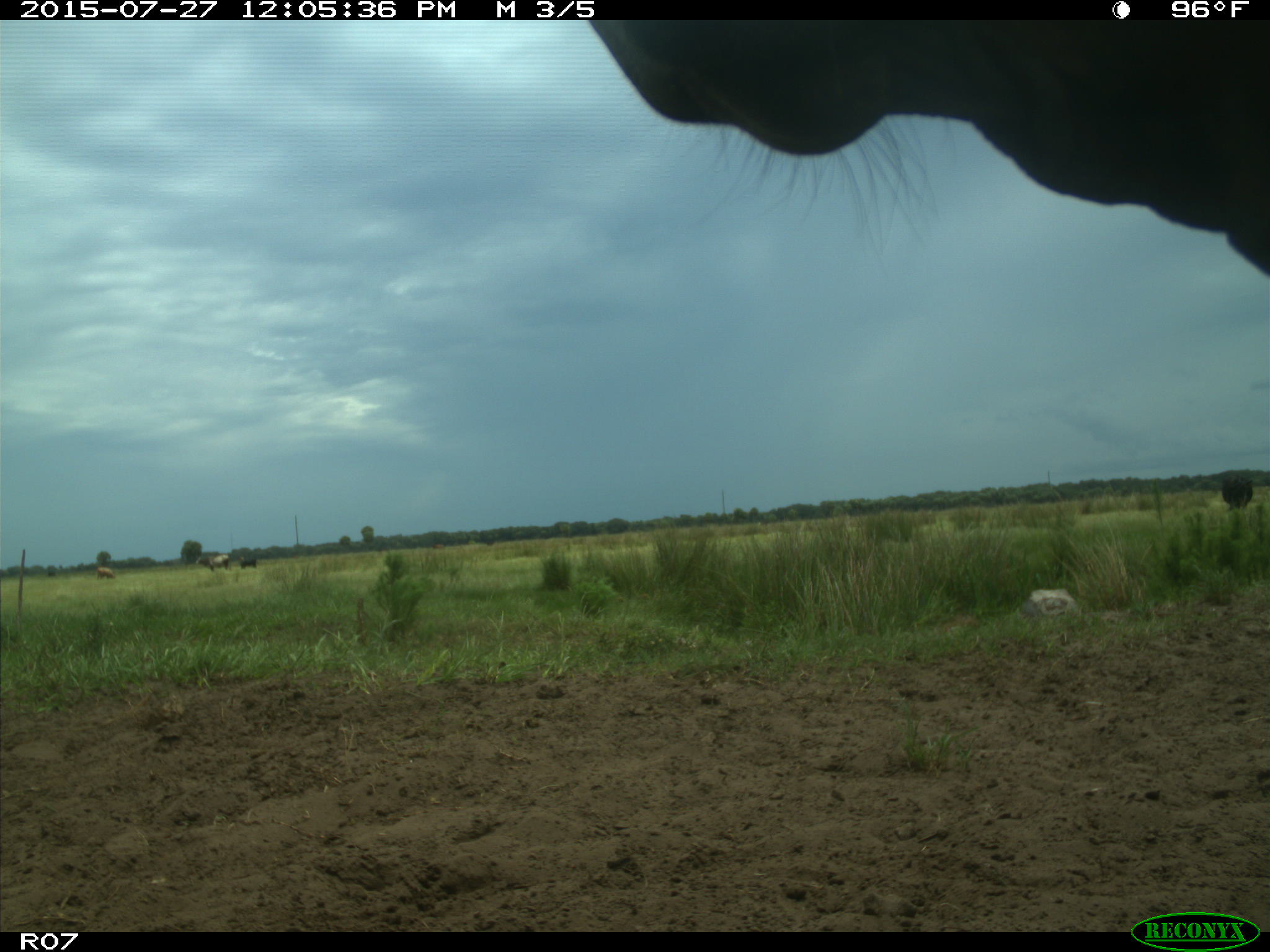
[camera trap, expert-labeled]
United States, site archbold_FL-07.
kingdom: Animalia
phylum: Chordata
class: Mammalia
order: Artiodactyla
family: Bovidae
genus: Bos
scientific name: Bos taurus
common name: domestic cow